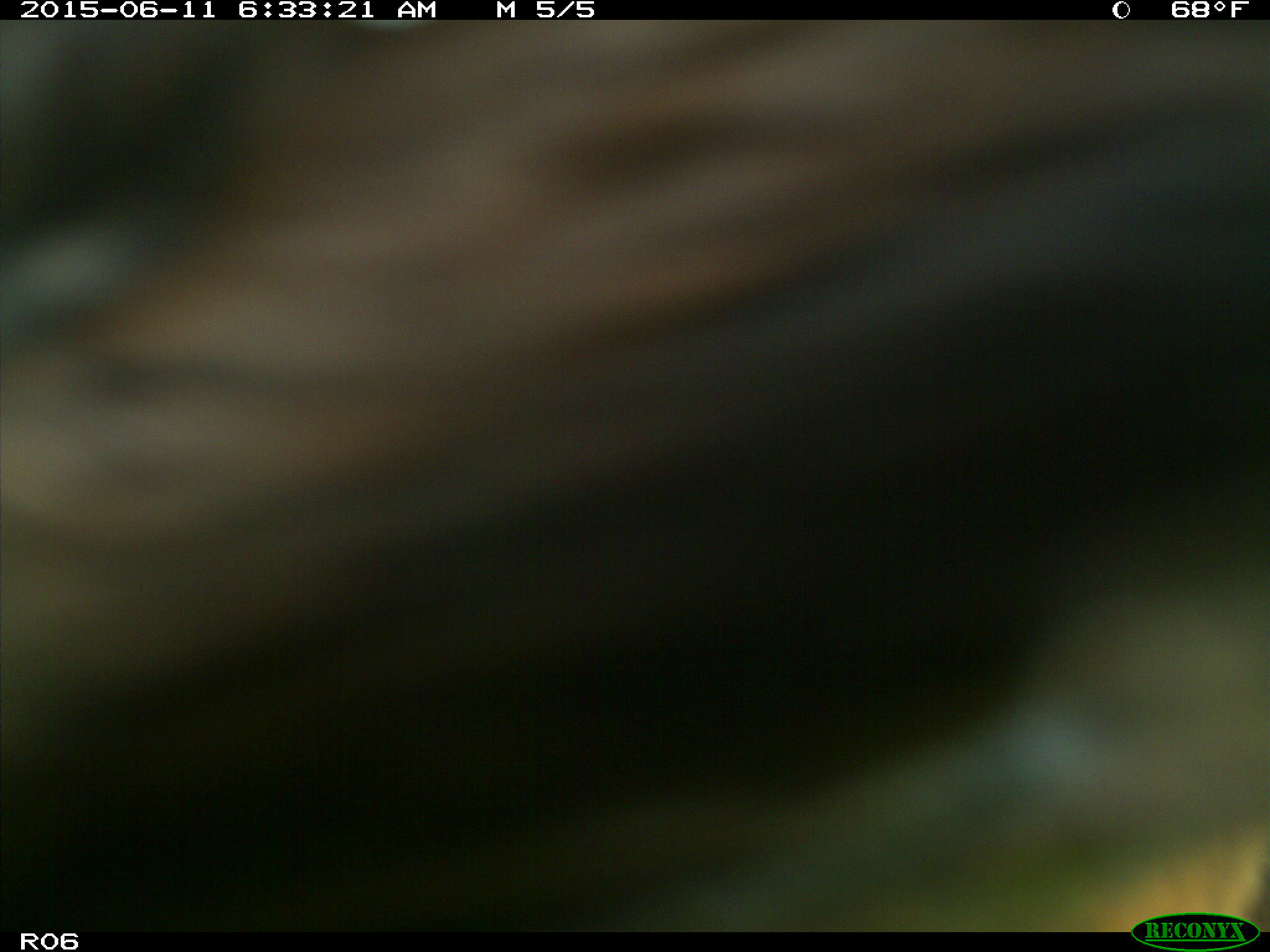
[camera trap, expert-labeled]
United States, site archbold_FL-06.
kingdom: Animalia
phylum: Chordata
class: Mammalia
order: Artiodactyla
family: Bovidae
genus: Bos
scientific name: Bos taurus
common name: domestic cow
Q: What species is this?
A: Bos taurus (domestic cow).